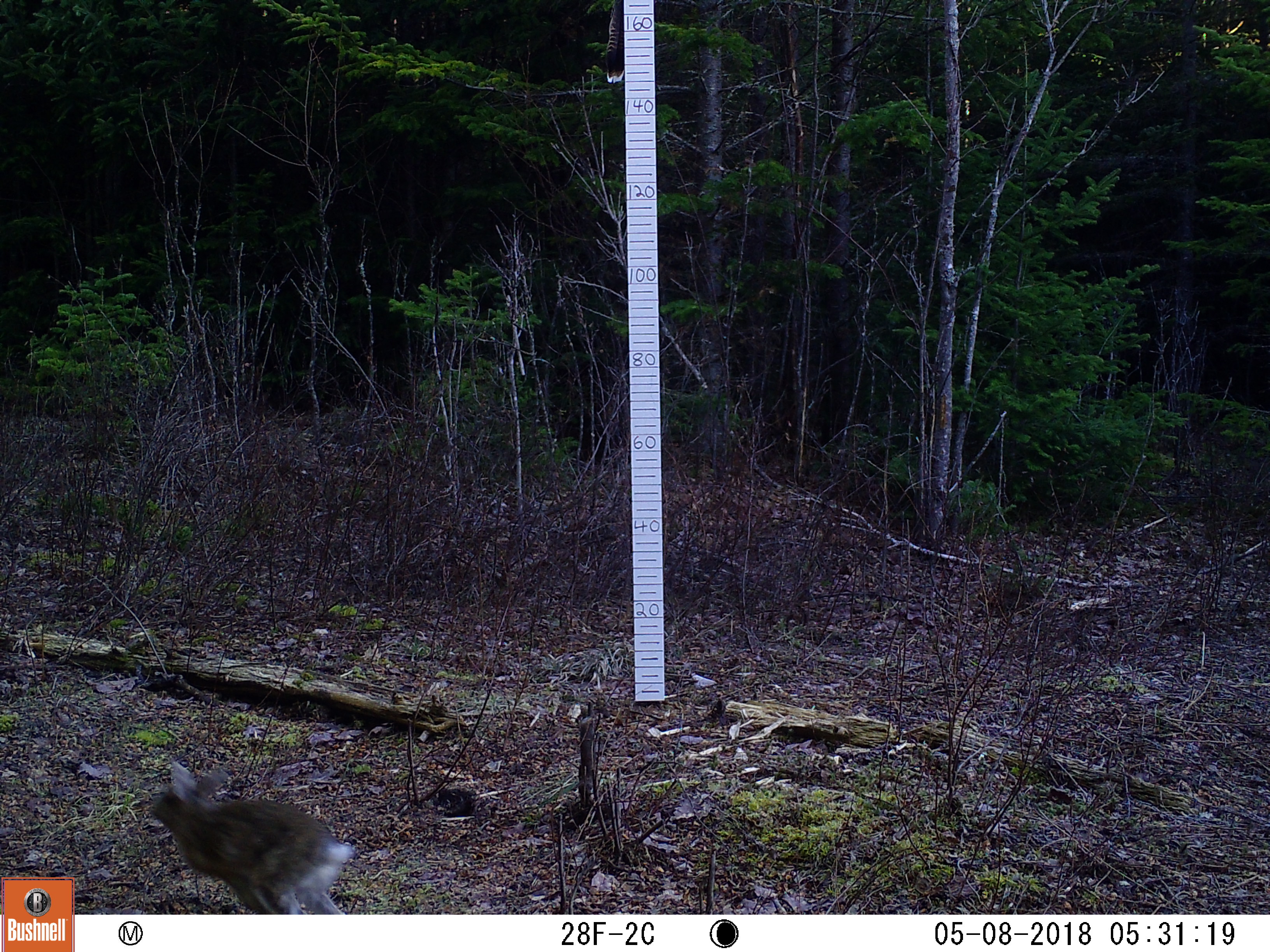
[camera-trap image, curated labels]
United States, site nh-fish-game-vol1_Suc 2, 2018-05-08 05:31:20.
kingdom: Animalia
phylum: Chordata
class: Mammalia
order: Lagomorpha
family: Leporidae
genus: Lepus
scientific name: Lepus americanus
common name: snowshoe hare